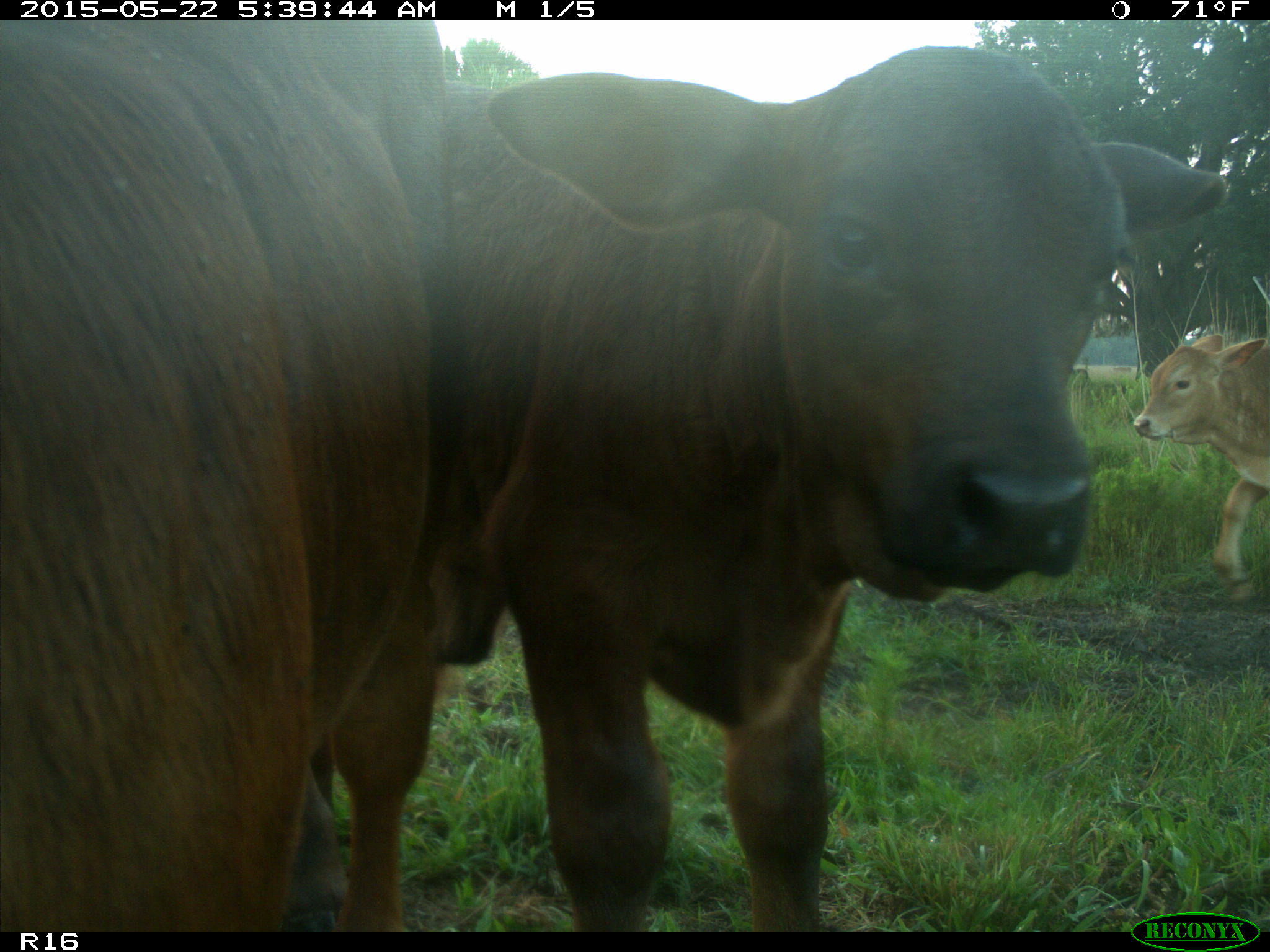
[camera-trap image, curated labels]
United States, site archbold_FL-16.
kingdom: Animalia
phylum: Chordata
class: Mammalia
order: Artiodactyla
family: Bovidae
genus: Bos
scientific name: Bos taurus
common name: domestic cow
Bos taurus (domestic cow).